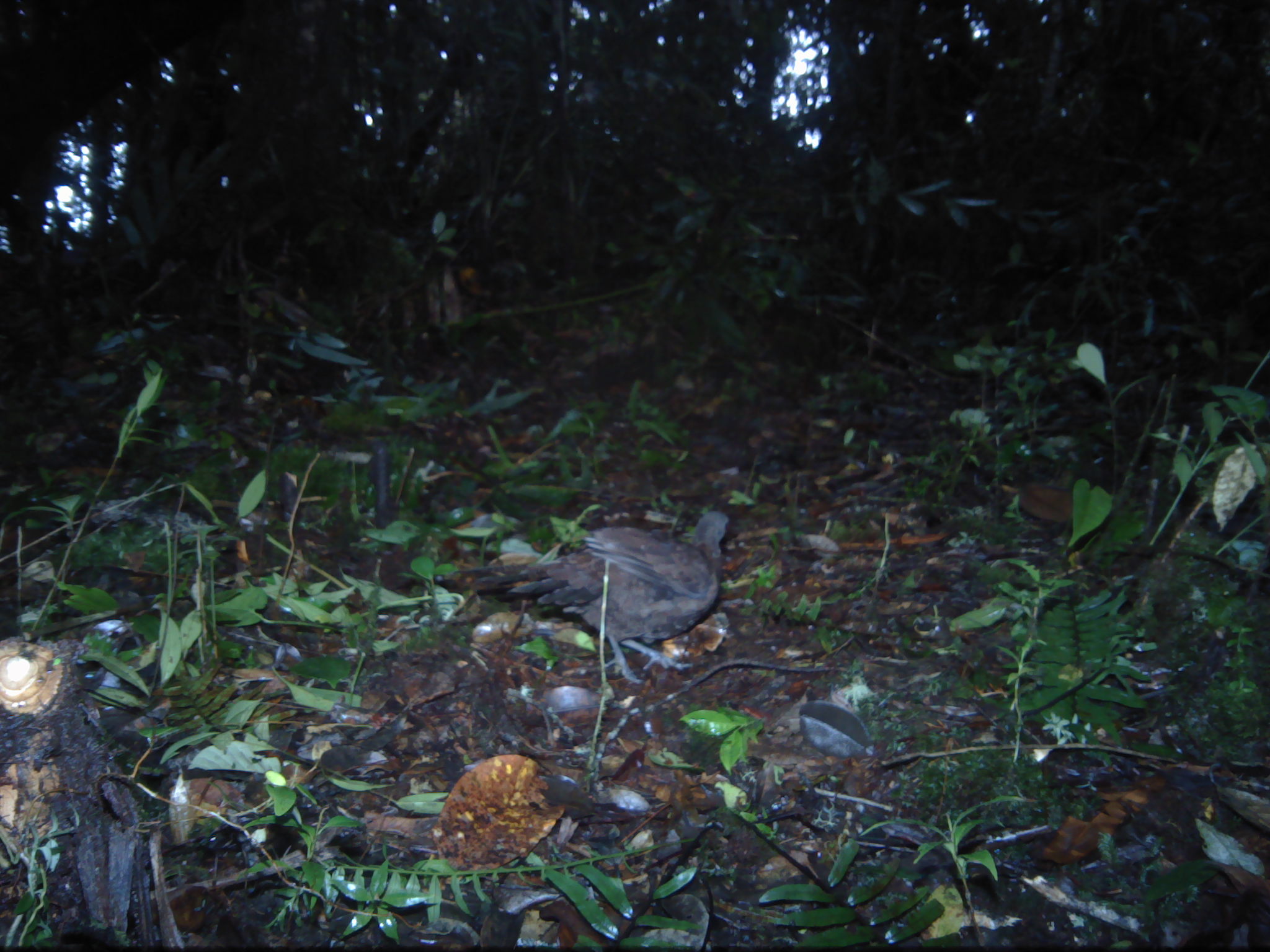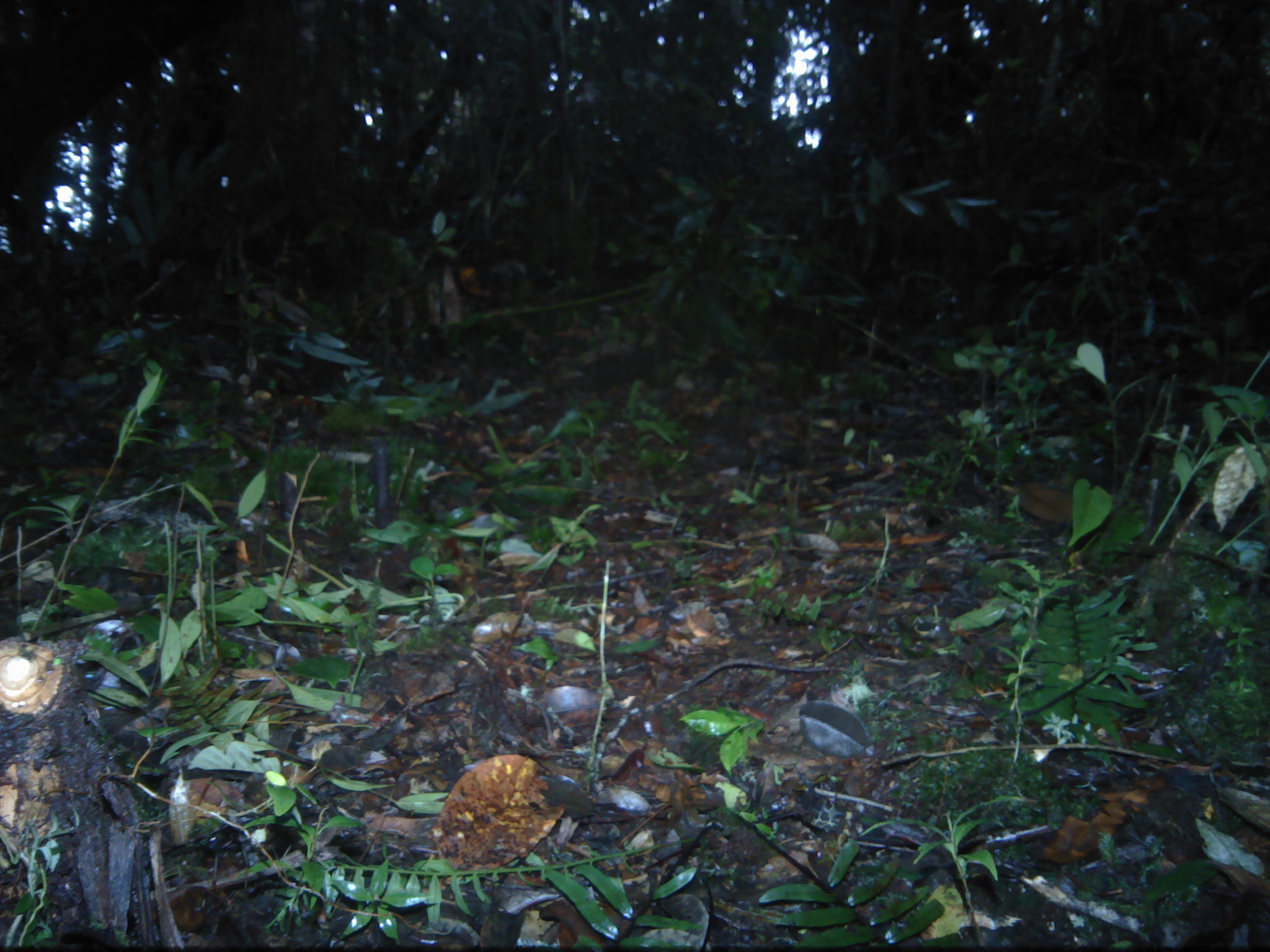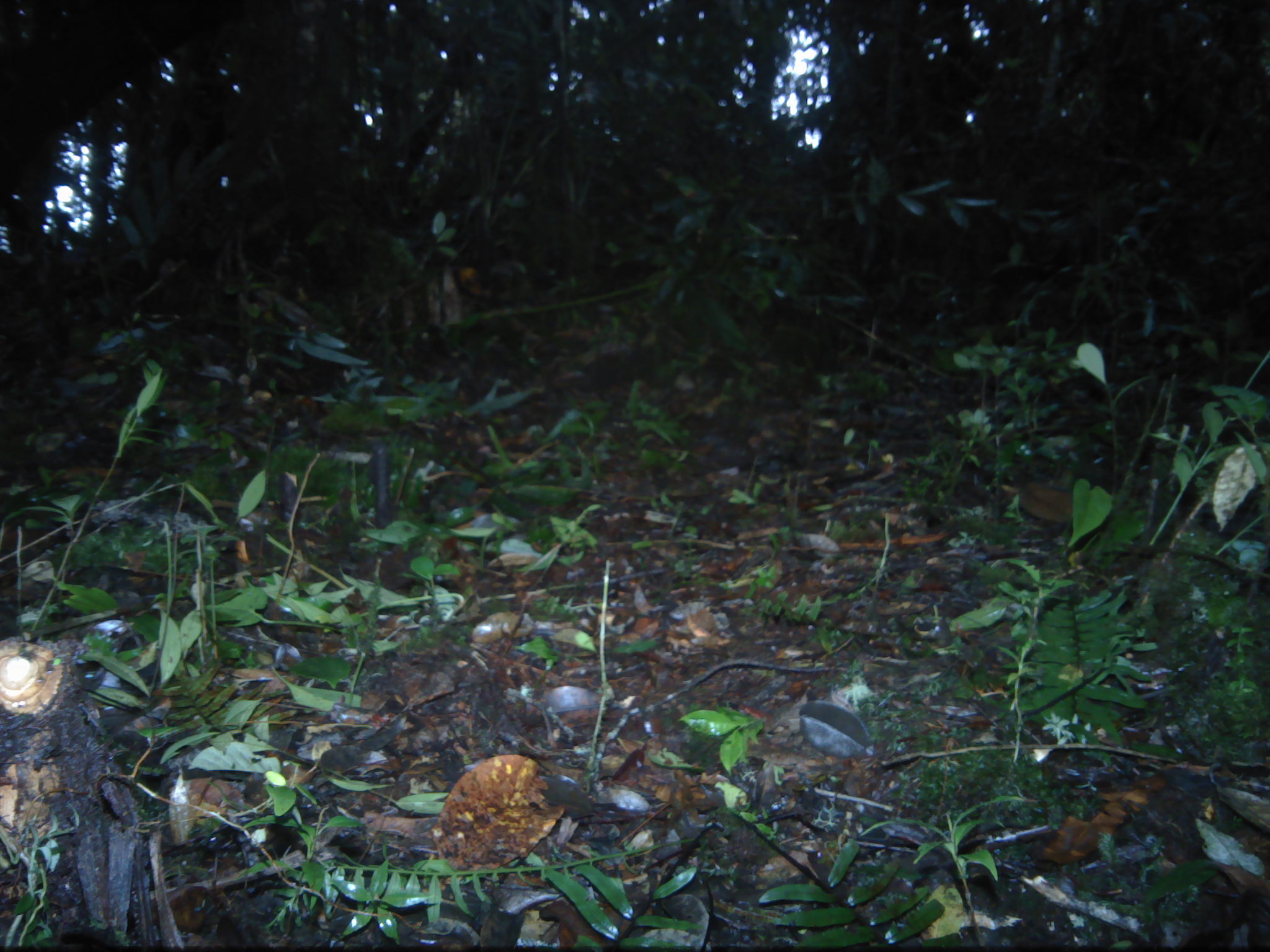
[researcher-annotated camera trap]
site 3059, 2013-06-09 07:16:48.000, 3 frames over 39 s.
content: unidentified animal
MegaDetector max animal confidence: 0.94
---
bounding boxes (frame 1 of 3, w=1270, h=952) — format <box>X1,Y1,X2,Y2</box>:
unknown: <box>456,508,728,683</box>